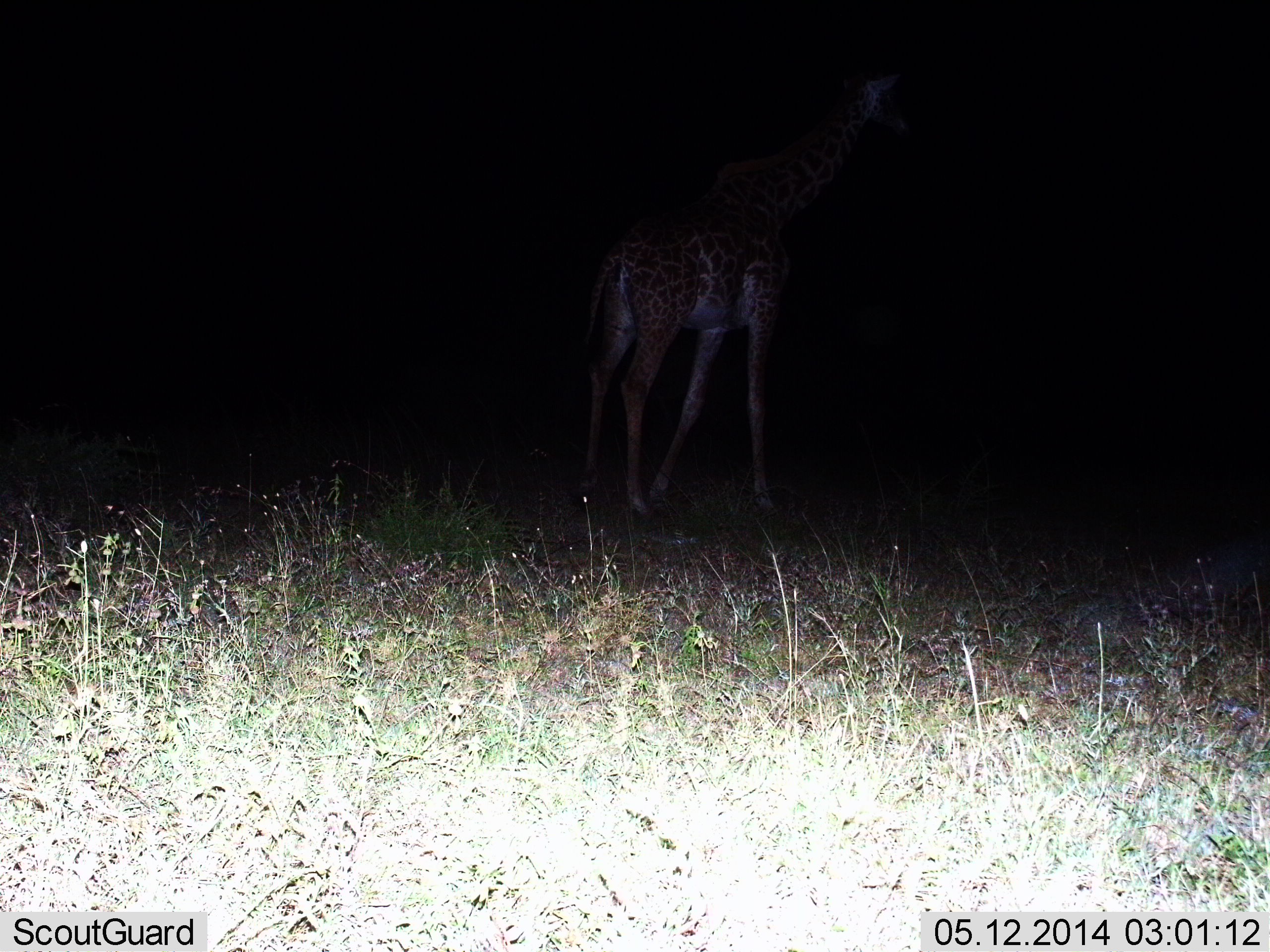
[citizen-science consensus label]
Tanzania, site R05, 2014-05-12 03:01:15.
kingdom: Animalia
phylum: Chordata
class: Mammalia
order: Artiodactyla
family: Giraffidae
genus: Giraffa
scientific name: Giraffa camelopardalis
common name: giraffe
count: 1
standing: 70%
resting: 0%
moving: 30%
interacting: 0%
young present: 0%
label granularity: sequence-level